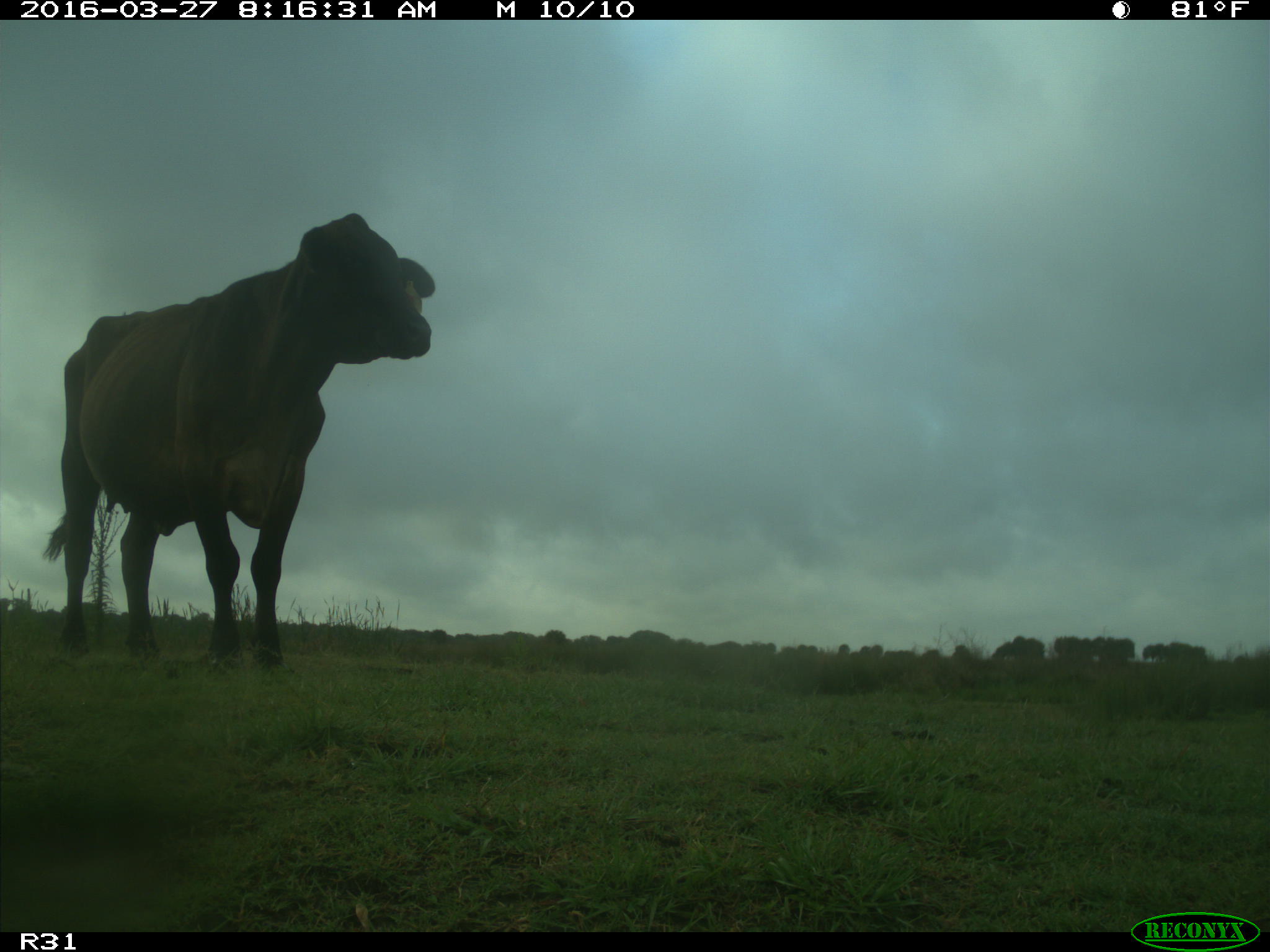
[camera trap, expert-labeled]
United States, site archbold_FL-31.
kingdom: Animalia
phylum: Chordata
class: Mammalia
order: Artiodactyla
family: Bovidae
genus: Bos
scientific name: Bos taurus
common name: domestic cow